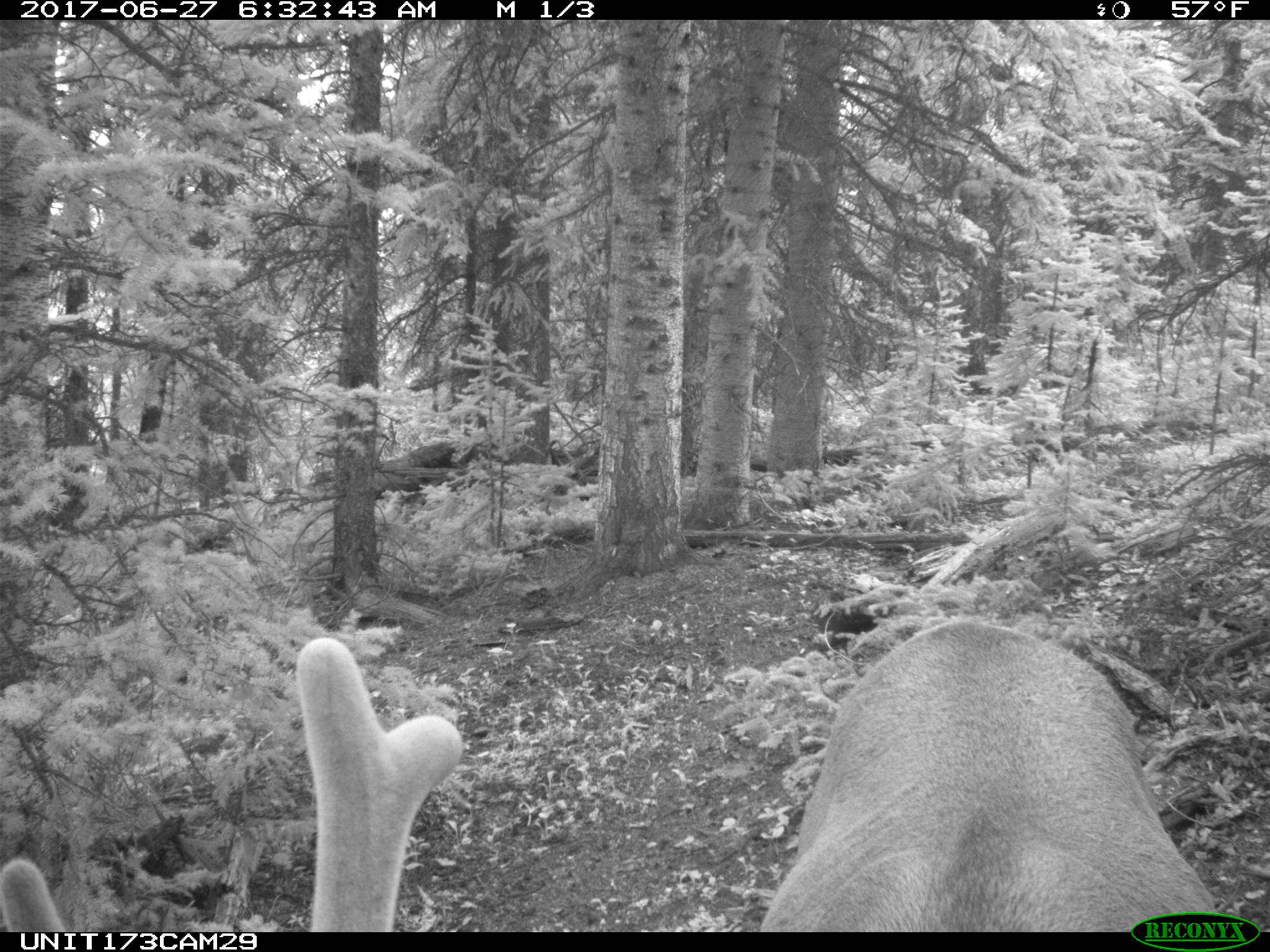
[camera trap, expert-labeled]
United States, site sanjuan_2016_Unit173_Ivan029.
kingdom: Animalia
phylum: Chordata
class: Mammalia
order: Artiodactyla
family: Cervidae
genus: Cervus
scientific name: Cervus elaphus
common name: red deer